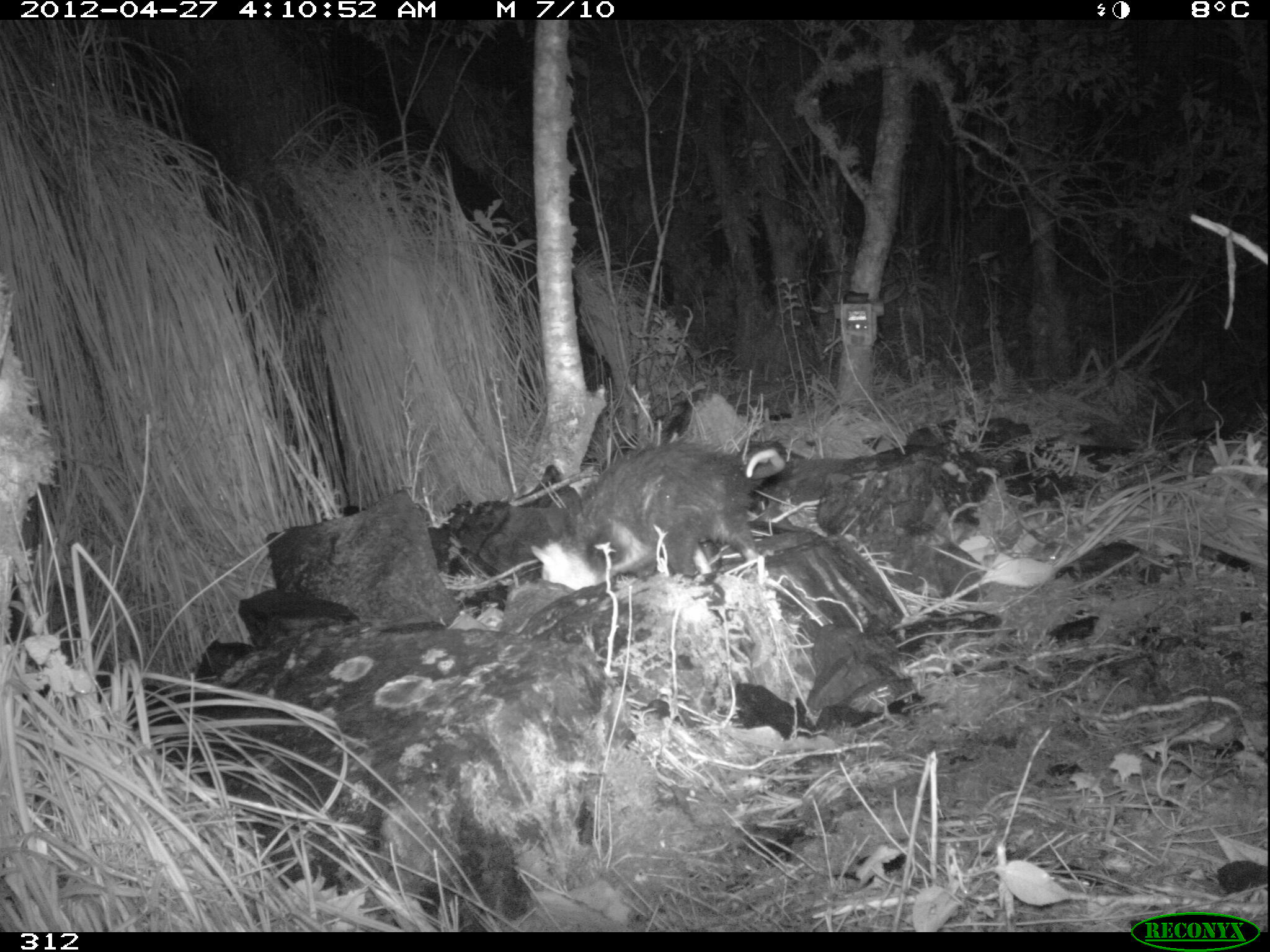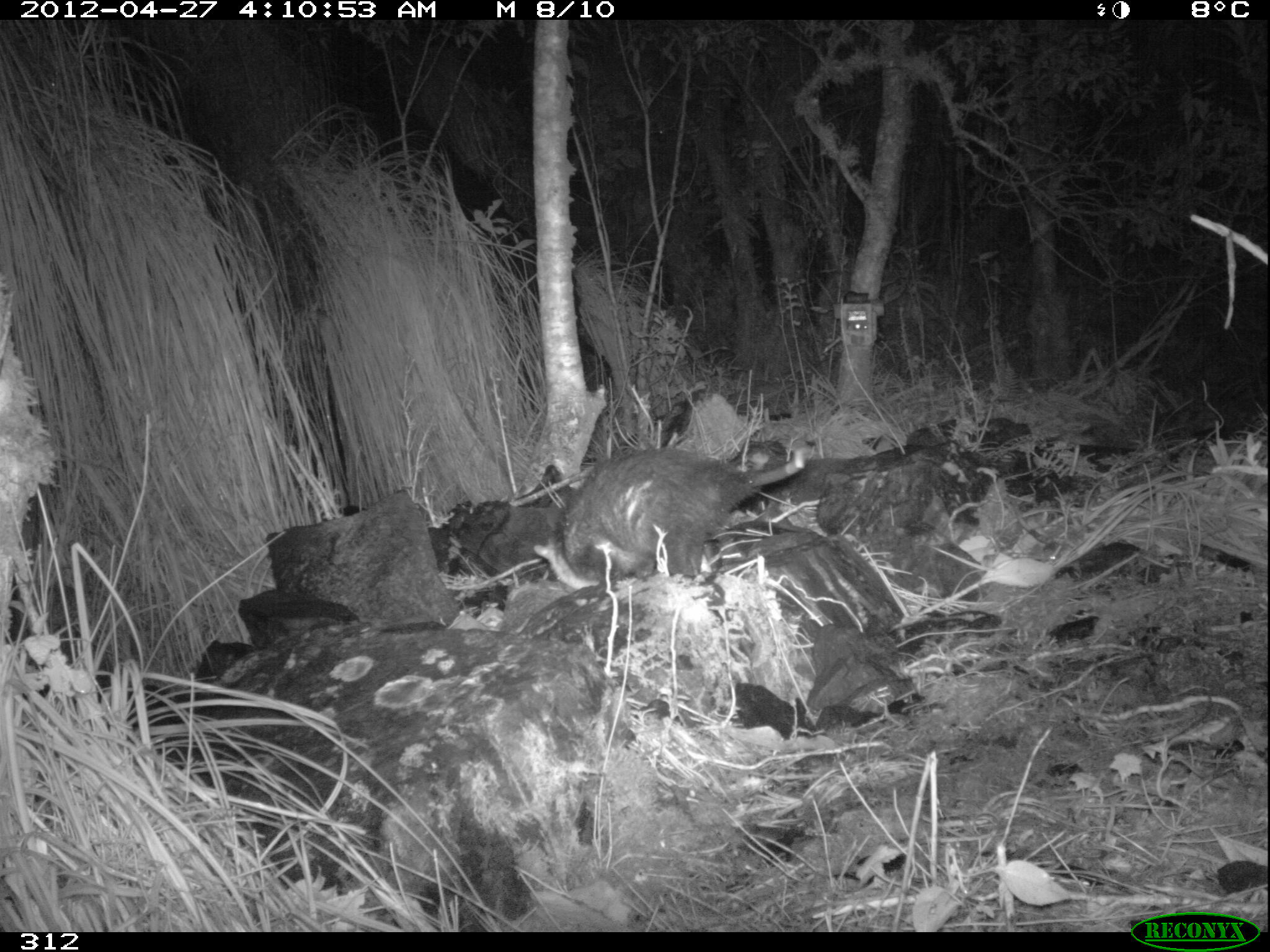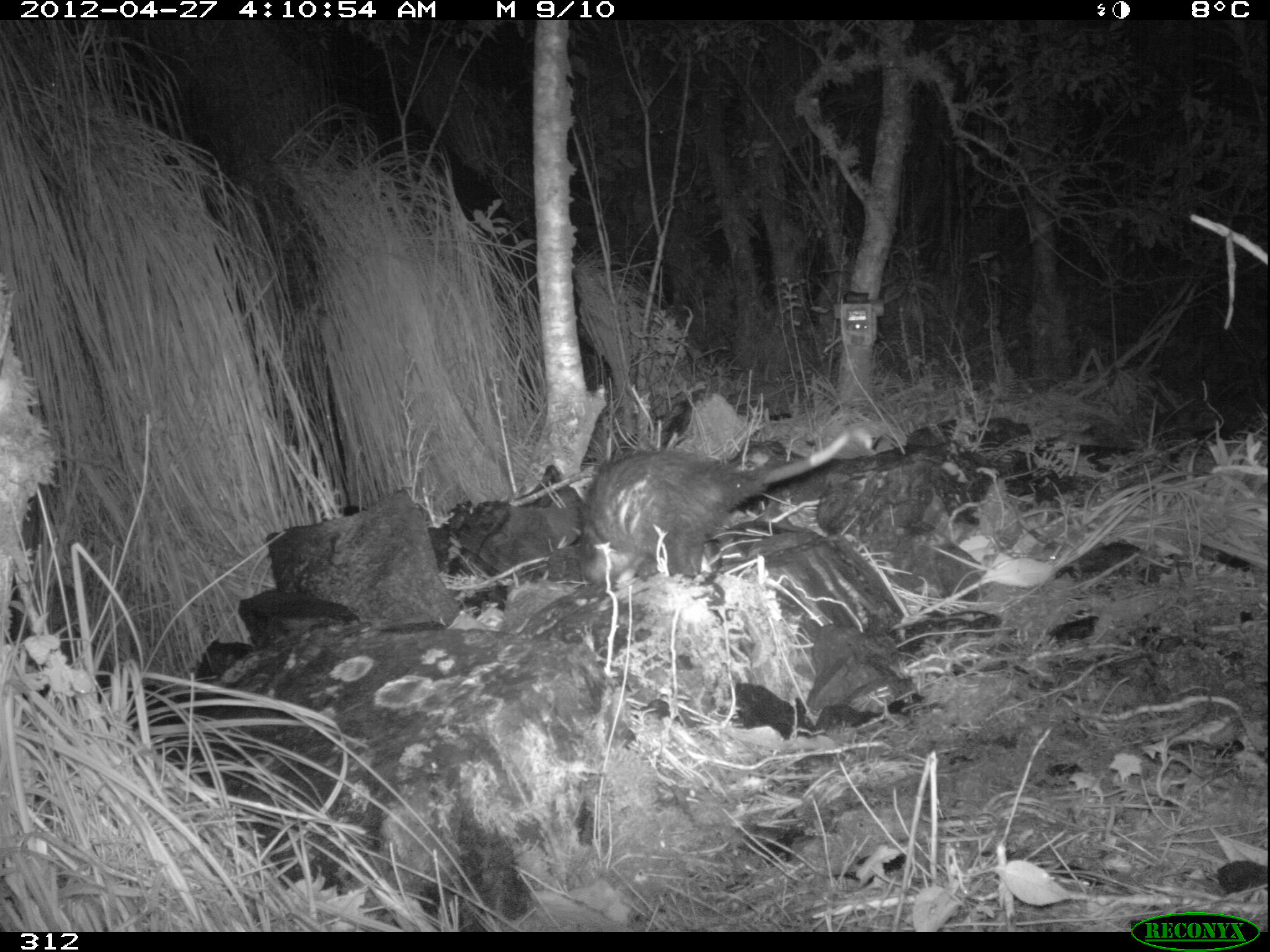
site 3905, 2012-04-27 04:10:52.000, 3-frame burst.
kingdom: Animalia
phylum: Chordata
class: Mammalia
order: Didelphimorphia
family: Didelphidae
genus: Didelphis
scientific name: Didelphis pernigra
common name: andean white-eared opossum